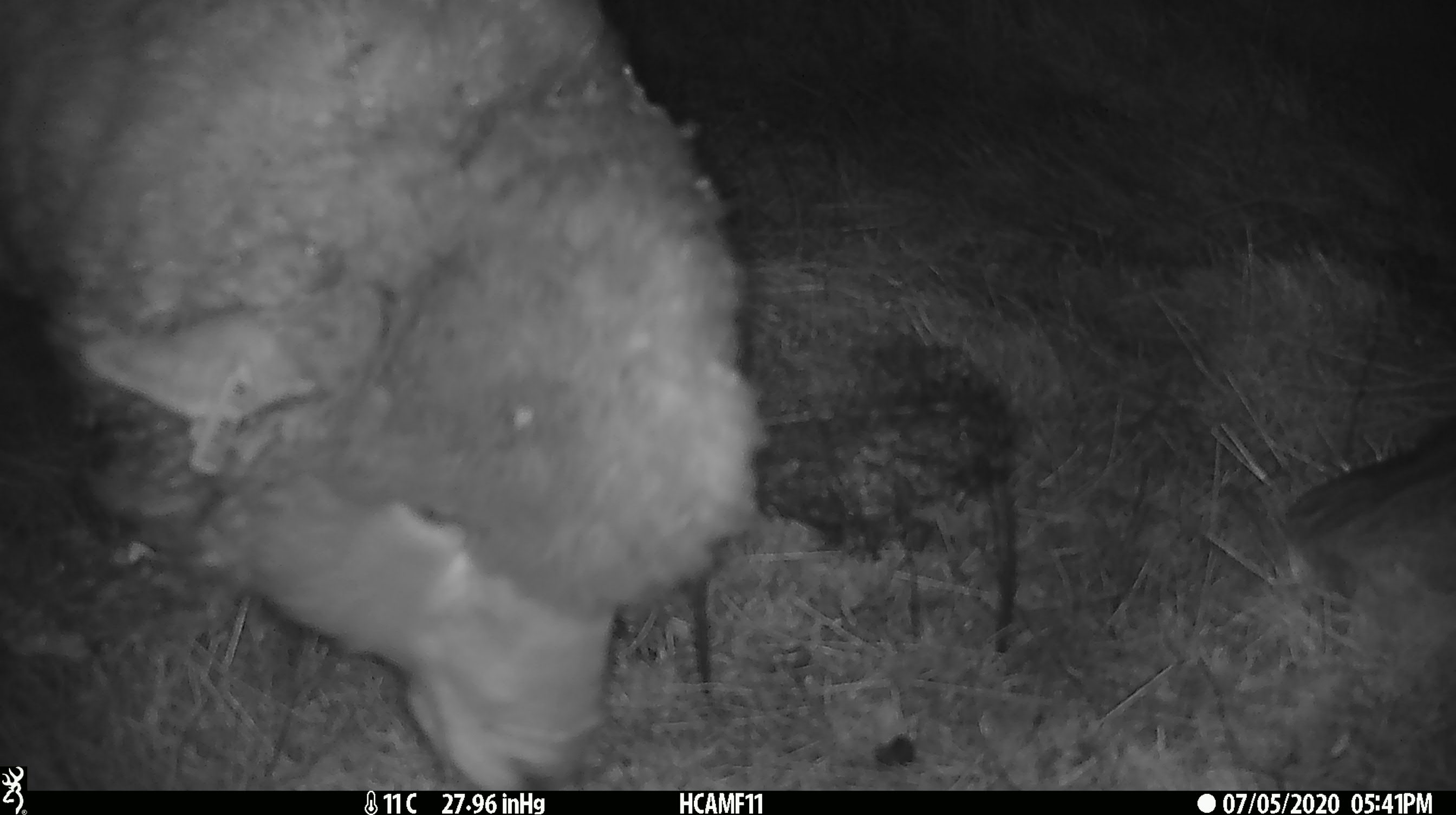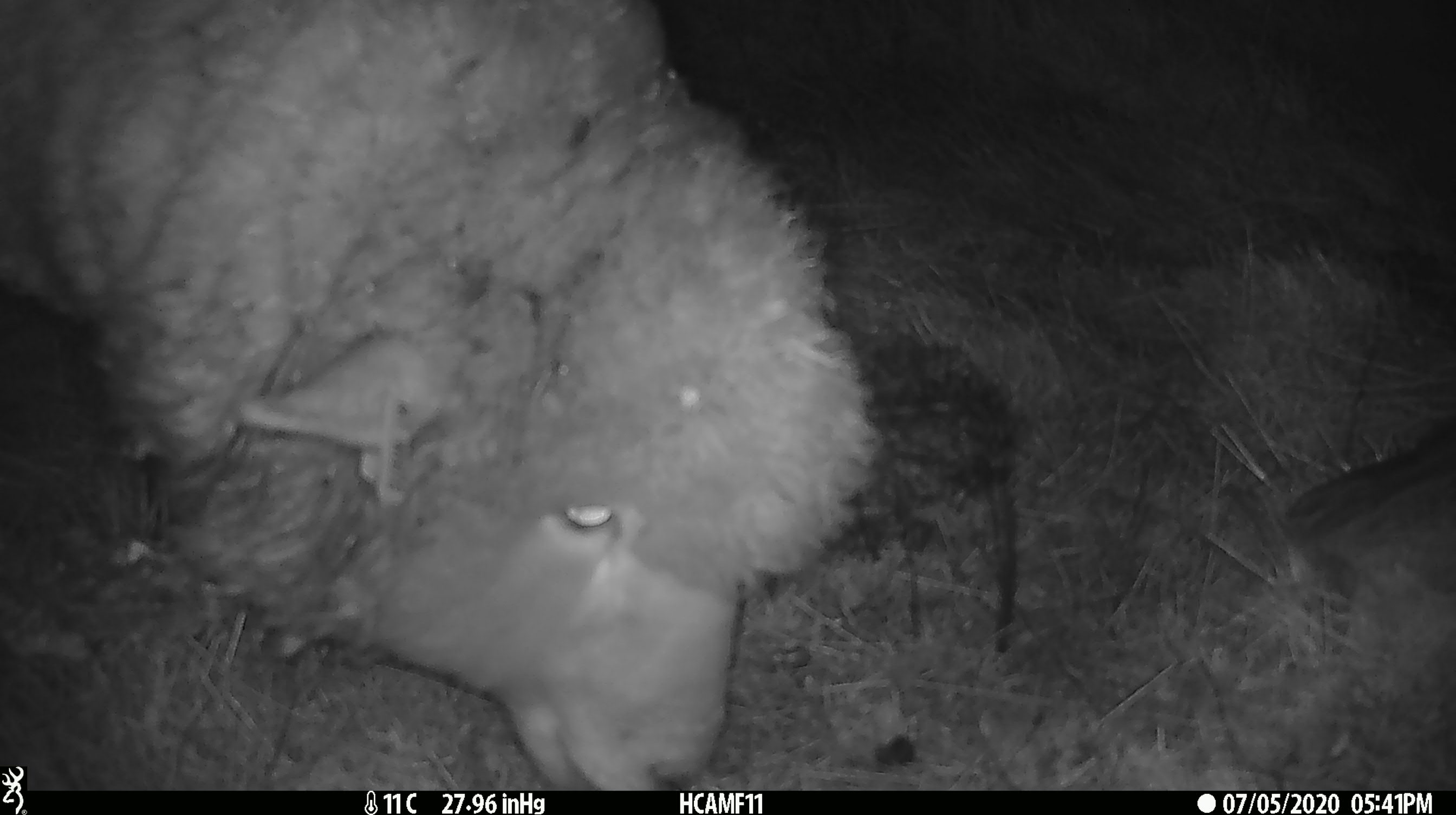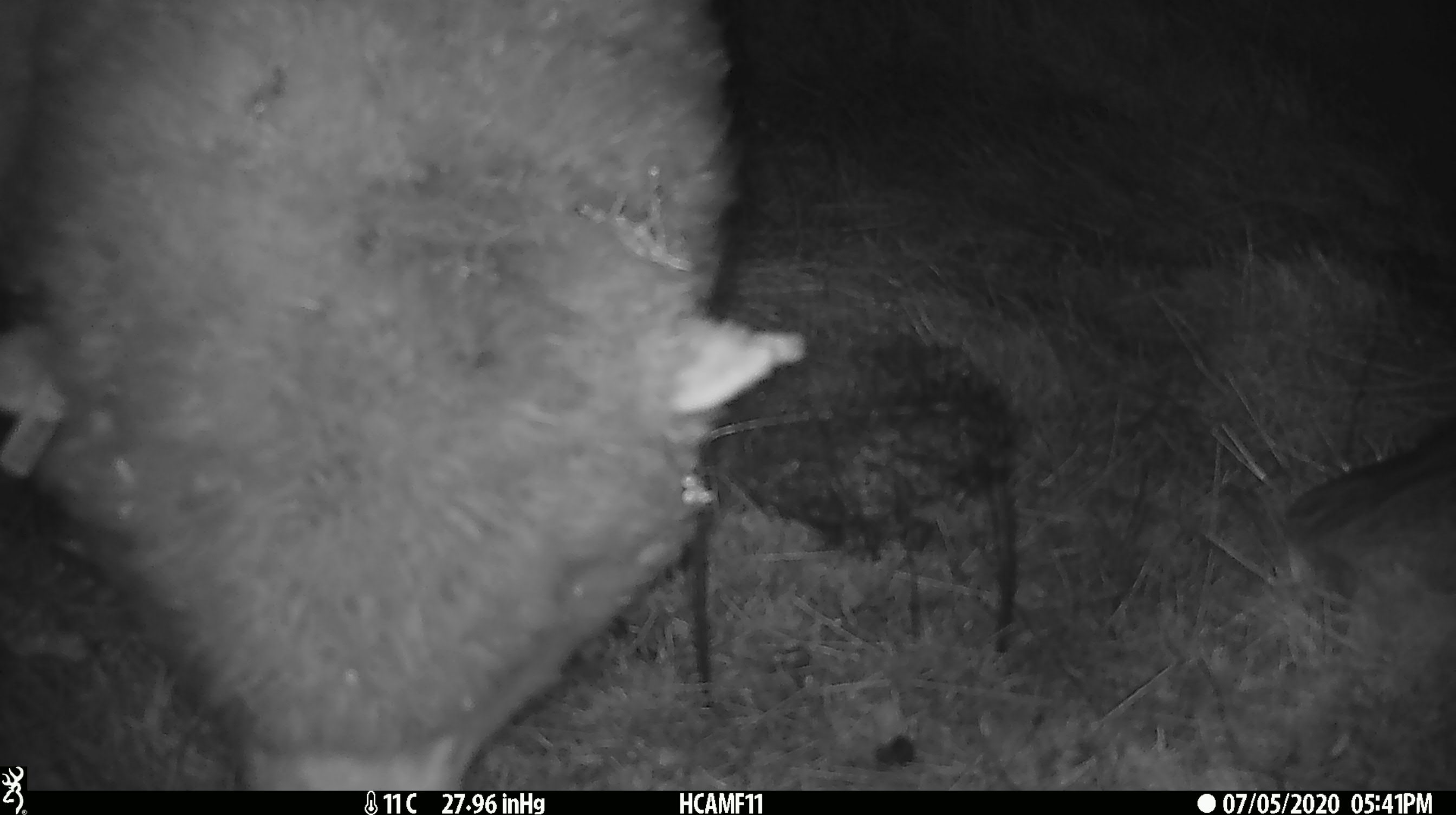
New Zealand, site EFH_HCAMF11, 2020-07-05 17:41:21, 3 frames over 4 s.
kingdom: Animalia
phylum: Chordata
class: Mammalia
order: Artiodactyla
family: Bovidae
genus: Ovis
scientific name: Ovis aries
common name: domestic sheep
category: sheep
Sheep (domestic sheep) (Ovis aries).